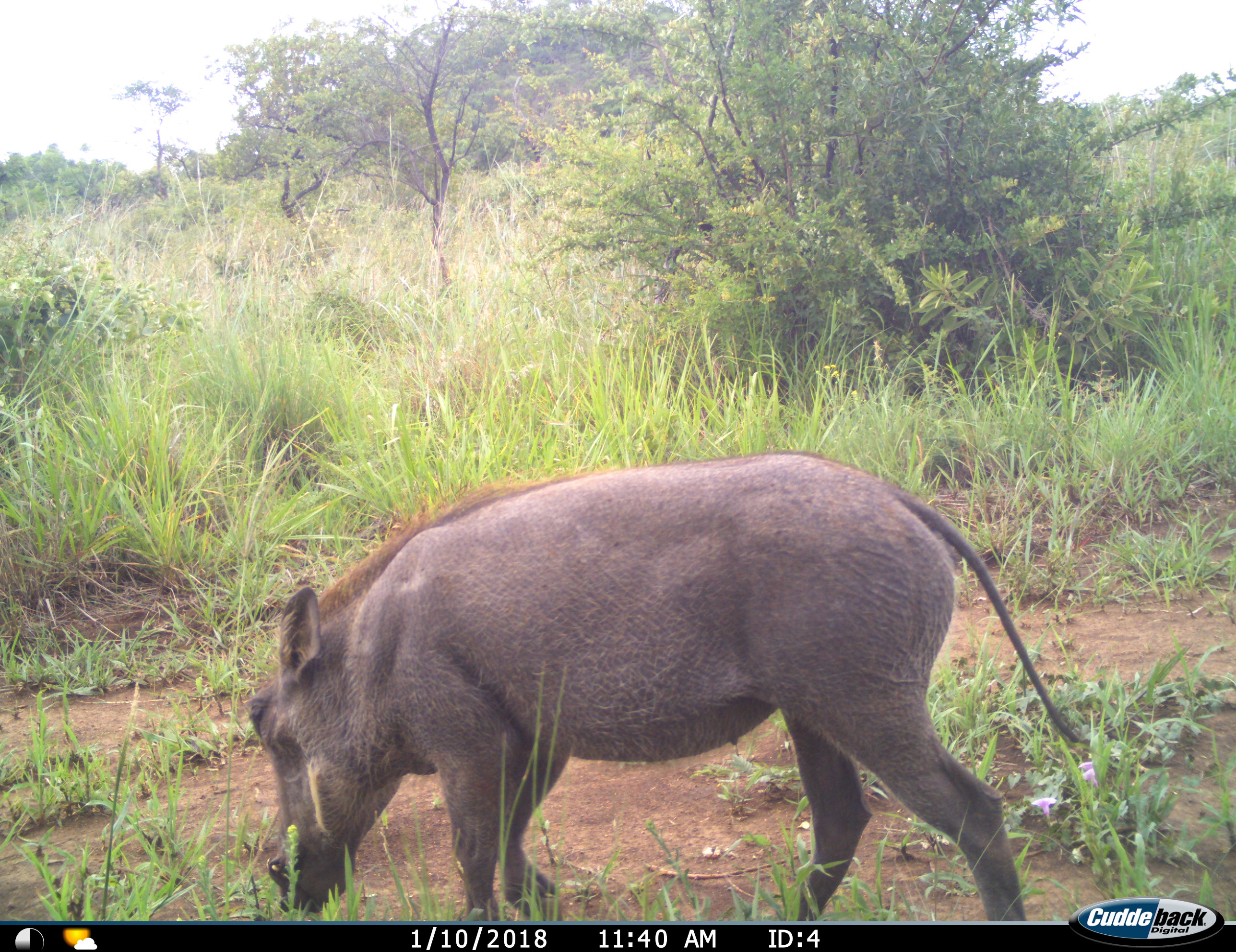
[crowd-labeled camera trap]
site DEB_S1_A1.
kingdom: Animalia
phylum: Chordata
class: Mammalia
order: Artiodactyla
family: Suidae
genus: Phacochoerus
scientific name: Phacochoerus africanus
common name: warthog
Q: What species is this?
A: Warthog (Phacochoerus africanus).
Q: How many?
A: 1.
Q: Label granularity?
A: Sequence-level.